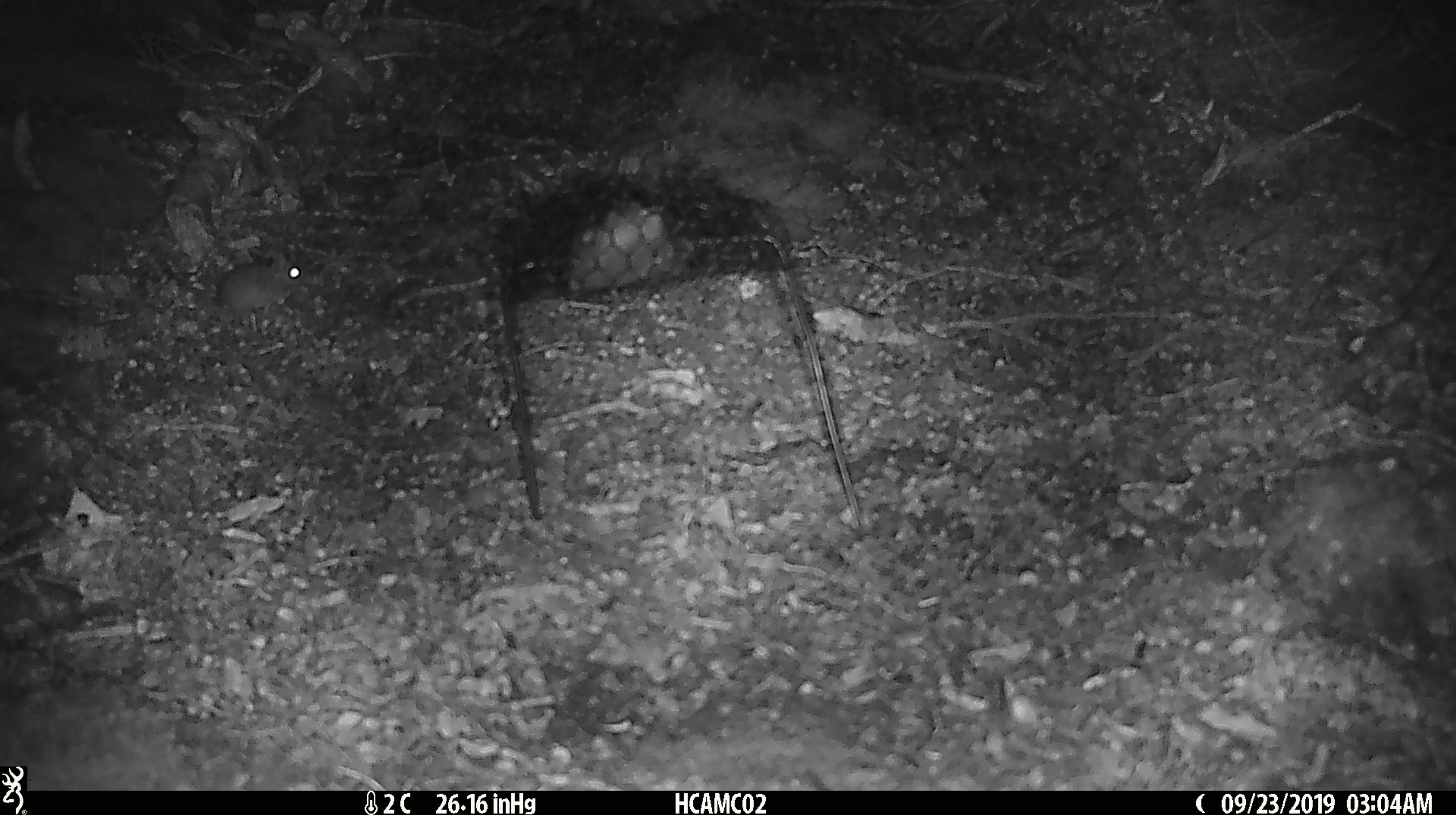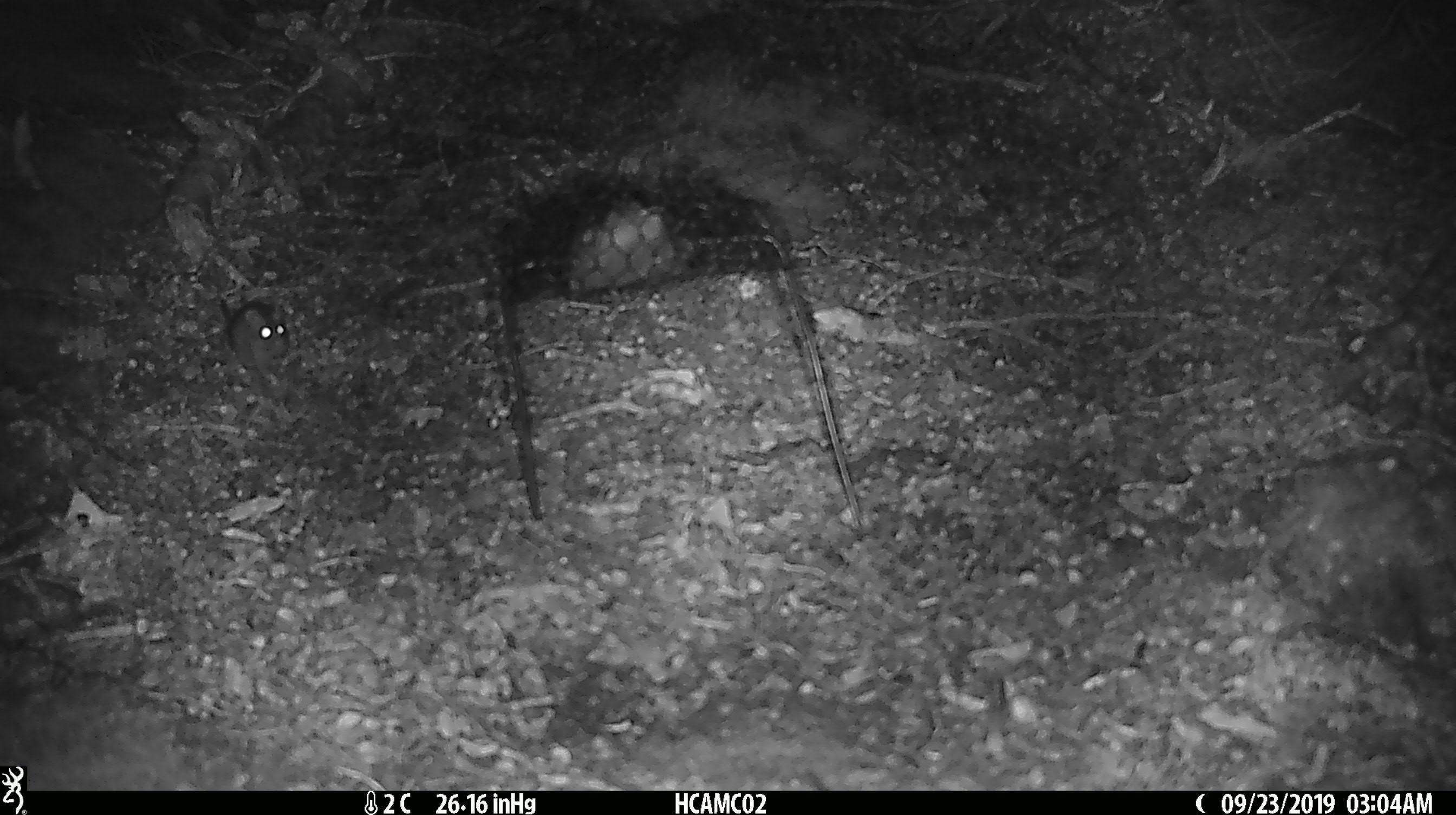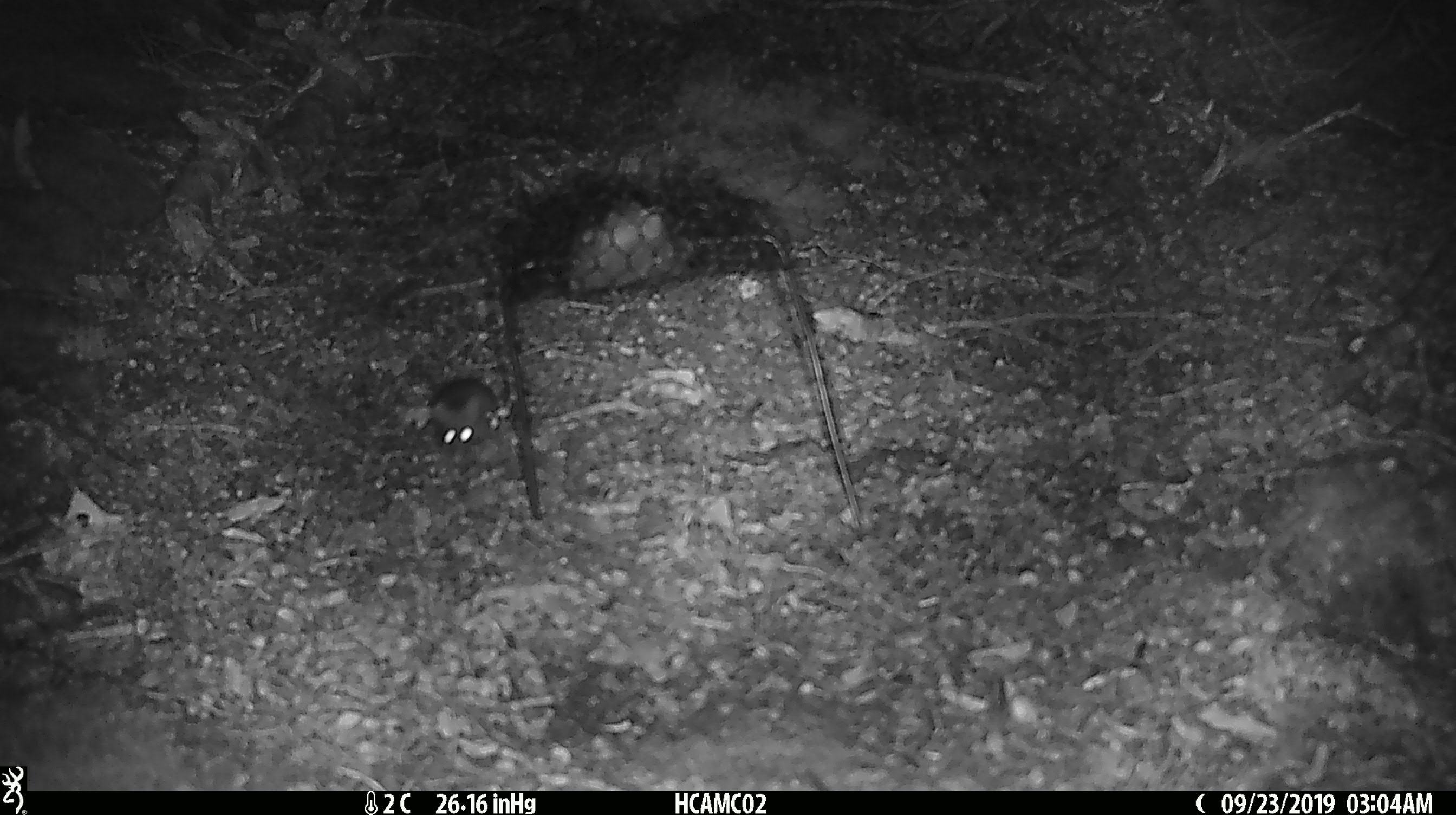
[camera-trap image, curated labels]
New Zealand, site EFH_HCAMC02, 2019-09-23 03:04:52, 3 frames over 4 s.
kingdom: Animalia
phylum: Chordata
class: Mammalia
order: Rodentia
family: Muridae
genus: Mus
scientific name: Mus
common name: mouse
Mouse (Mus).